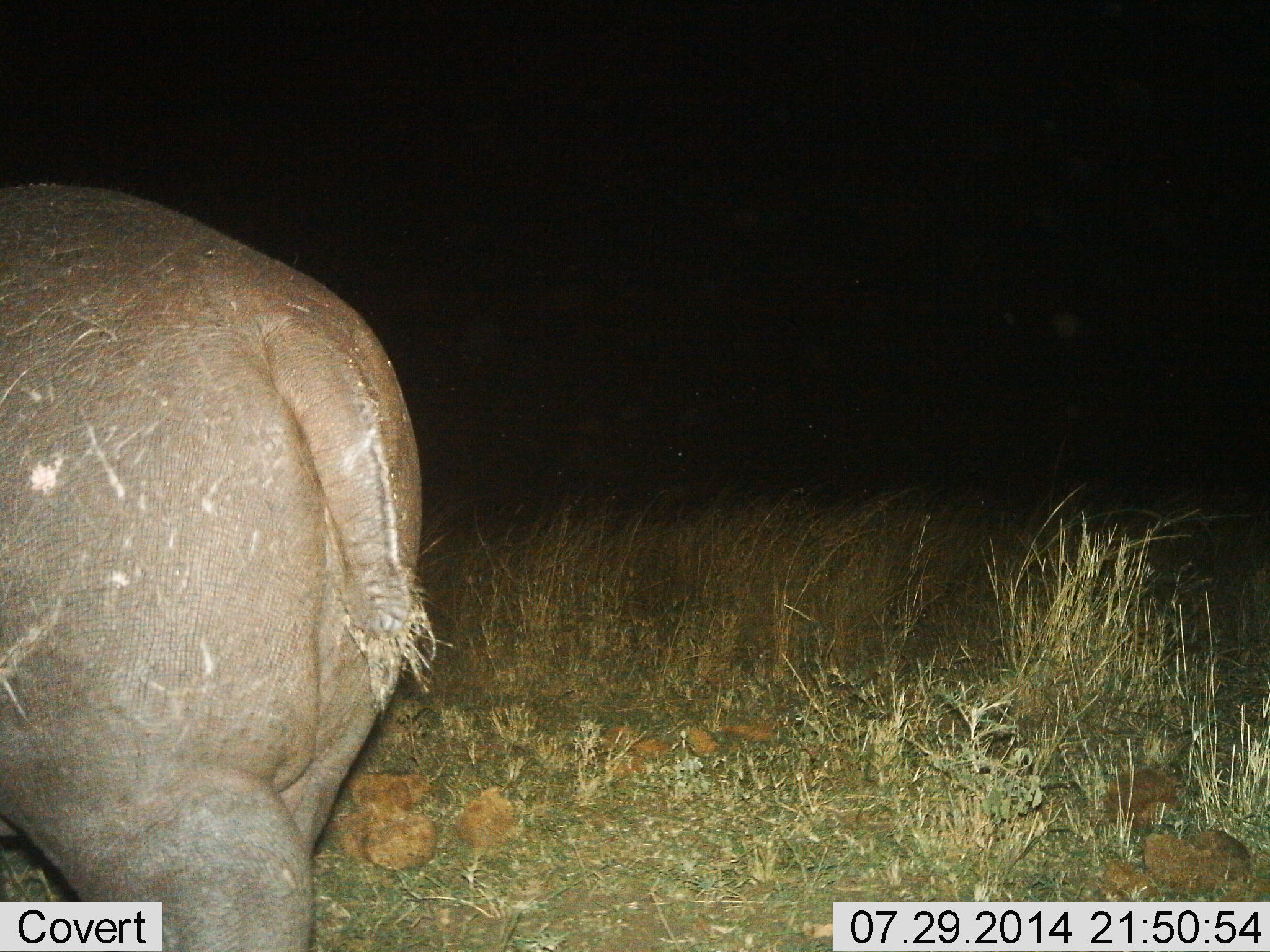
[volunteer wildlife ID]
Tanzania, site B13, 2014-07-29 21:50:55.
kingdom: Animalia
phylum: Chordata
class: Mammalia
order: Artiodactyla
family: Hippopotamidae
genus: Hippopotamus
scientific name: Hippopotamus amphibius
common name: hippopotamus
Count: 1.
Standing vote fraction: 20%.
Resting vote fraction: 0%.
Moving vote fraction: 80%.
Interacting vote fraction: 0%.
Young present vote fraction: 0%.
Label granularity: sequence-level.